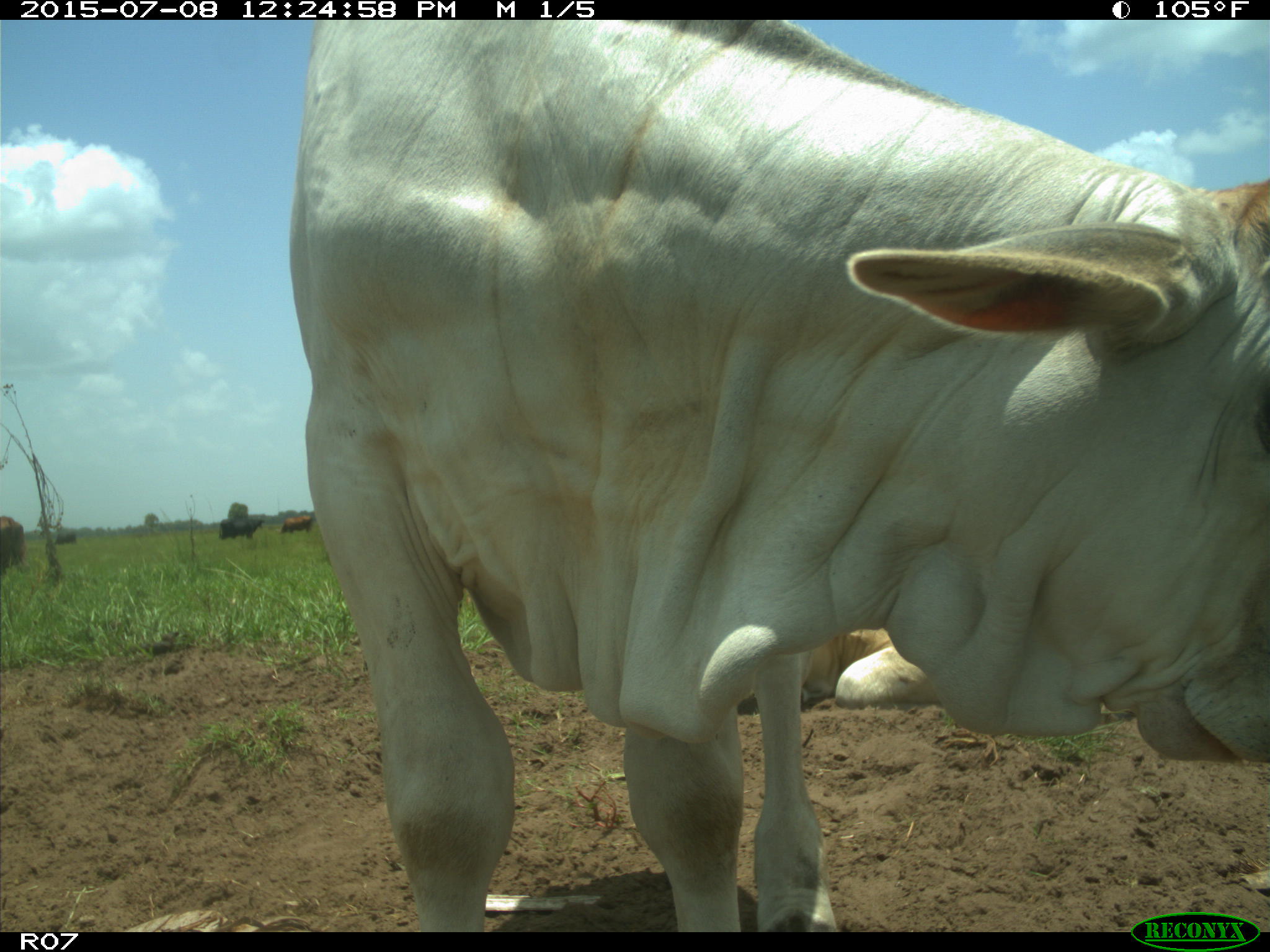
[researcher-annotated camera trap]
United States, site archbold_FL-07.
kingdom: Animalia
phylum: Chordata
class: Mammalia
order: Artiodactyla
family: Bovidae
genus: Bos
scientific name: Bos taurus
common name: domestic cow